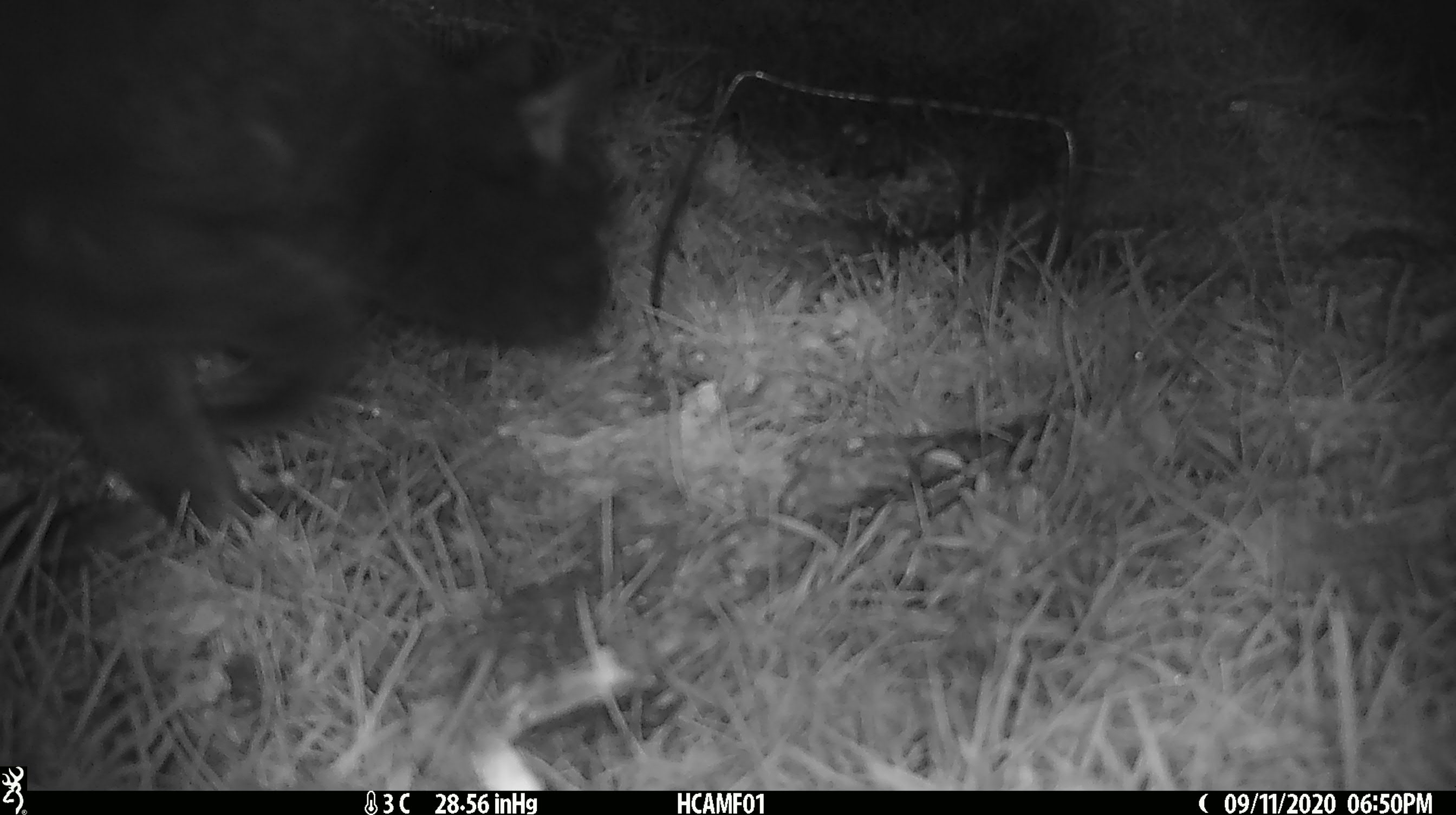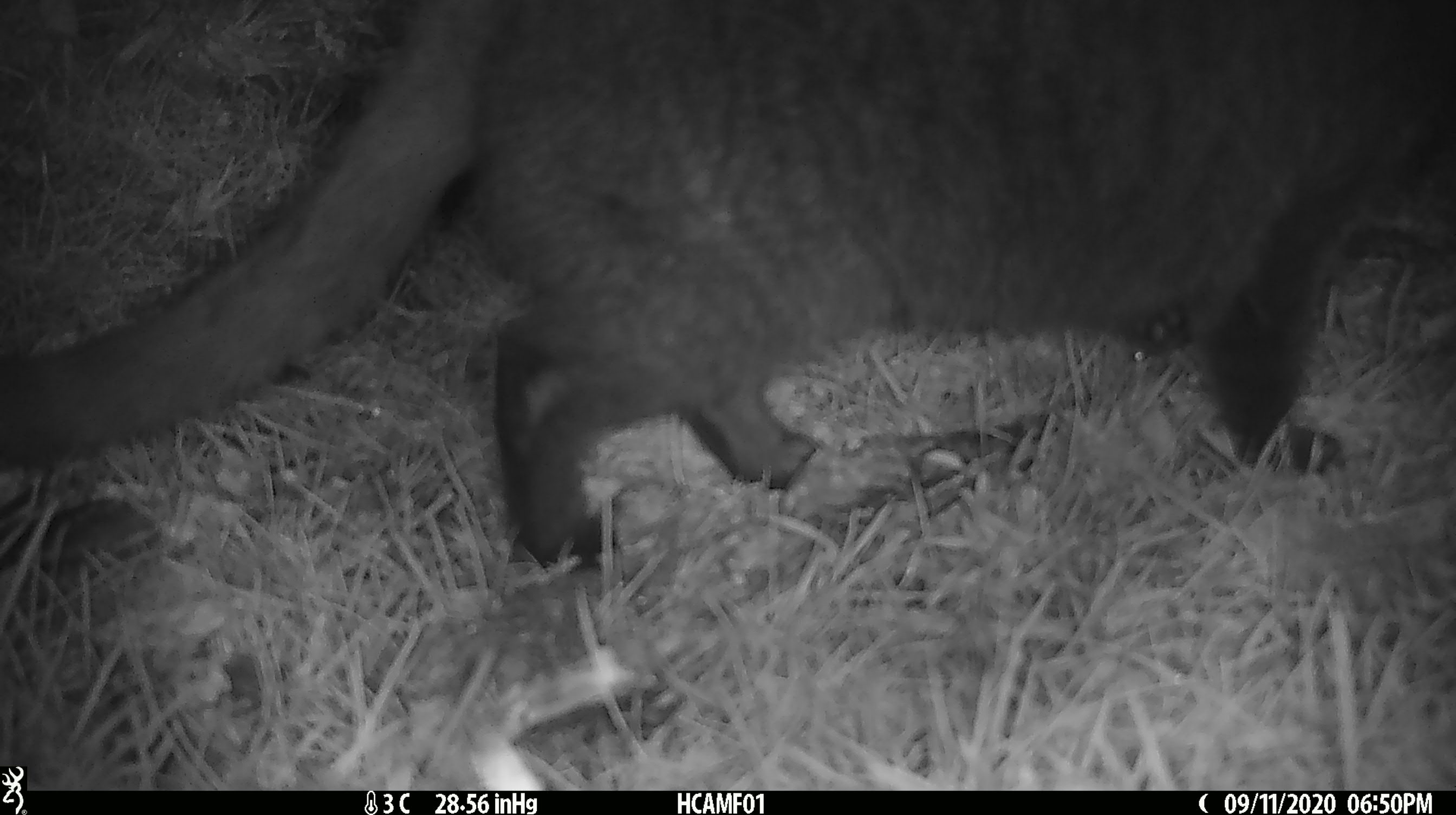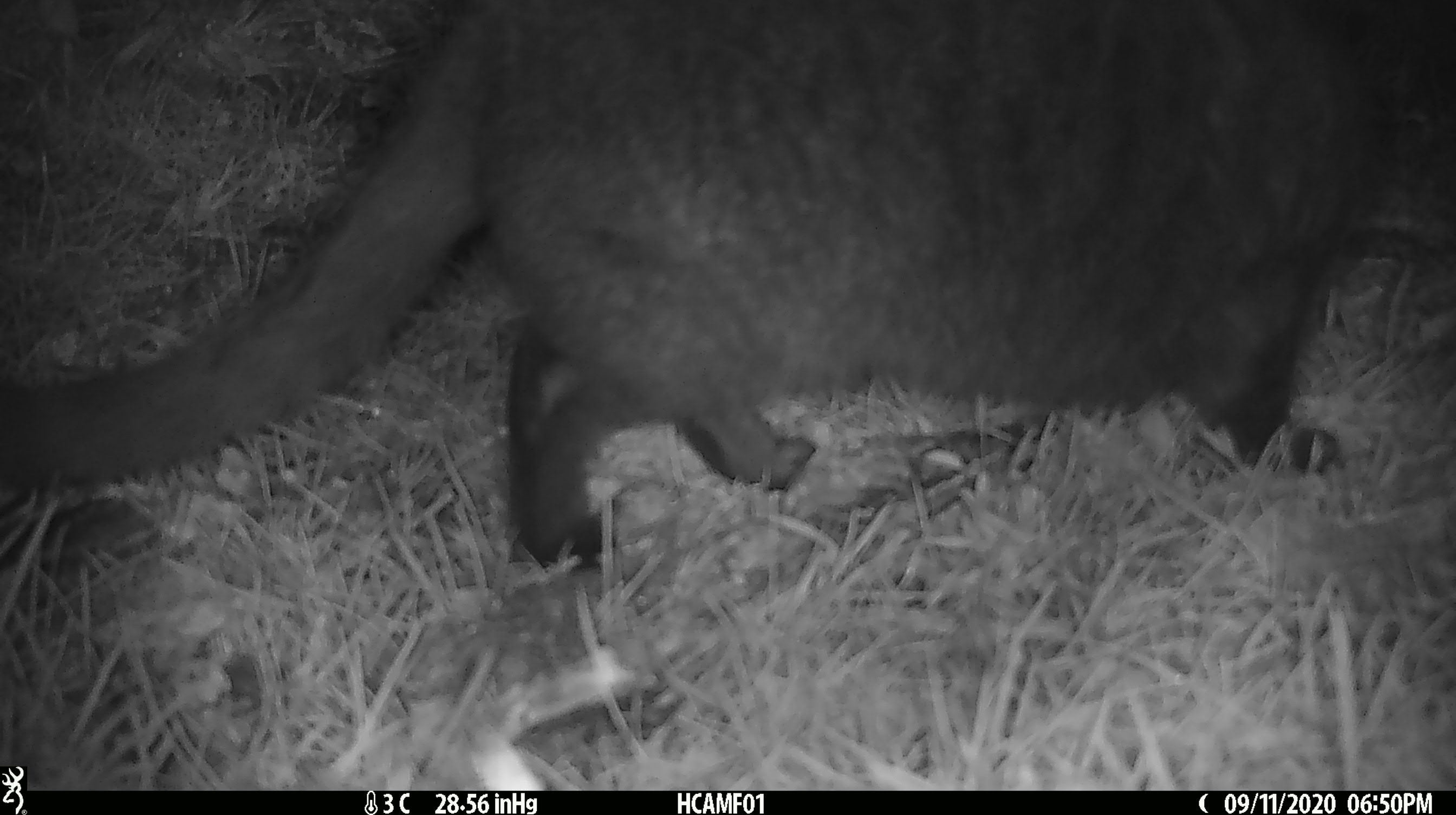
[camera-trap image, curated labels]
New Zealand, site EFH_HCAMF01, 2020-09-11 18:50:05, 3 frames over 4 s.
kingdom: Animalia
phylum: Chordata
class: Mammalia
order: Carnivora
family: Felidae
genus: Felis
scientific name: Felis catus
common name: domestic cat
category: cat